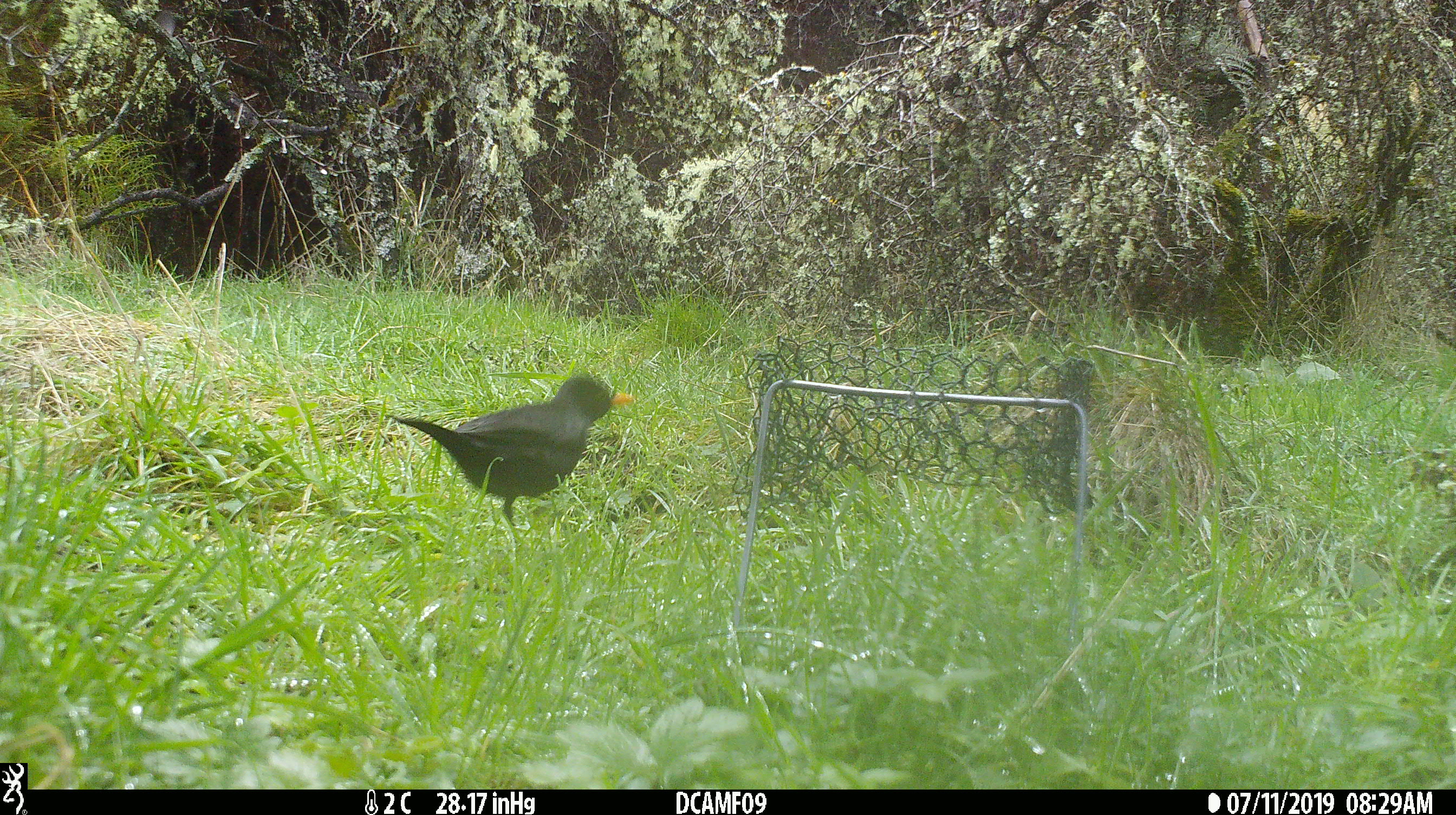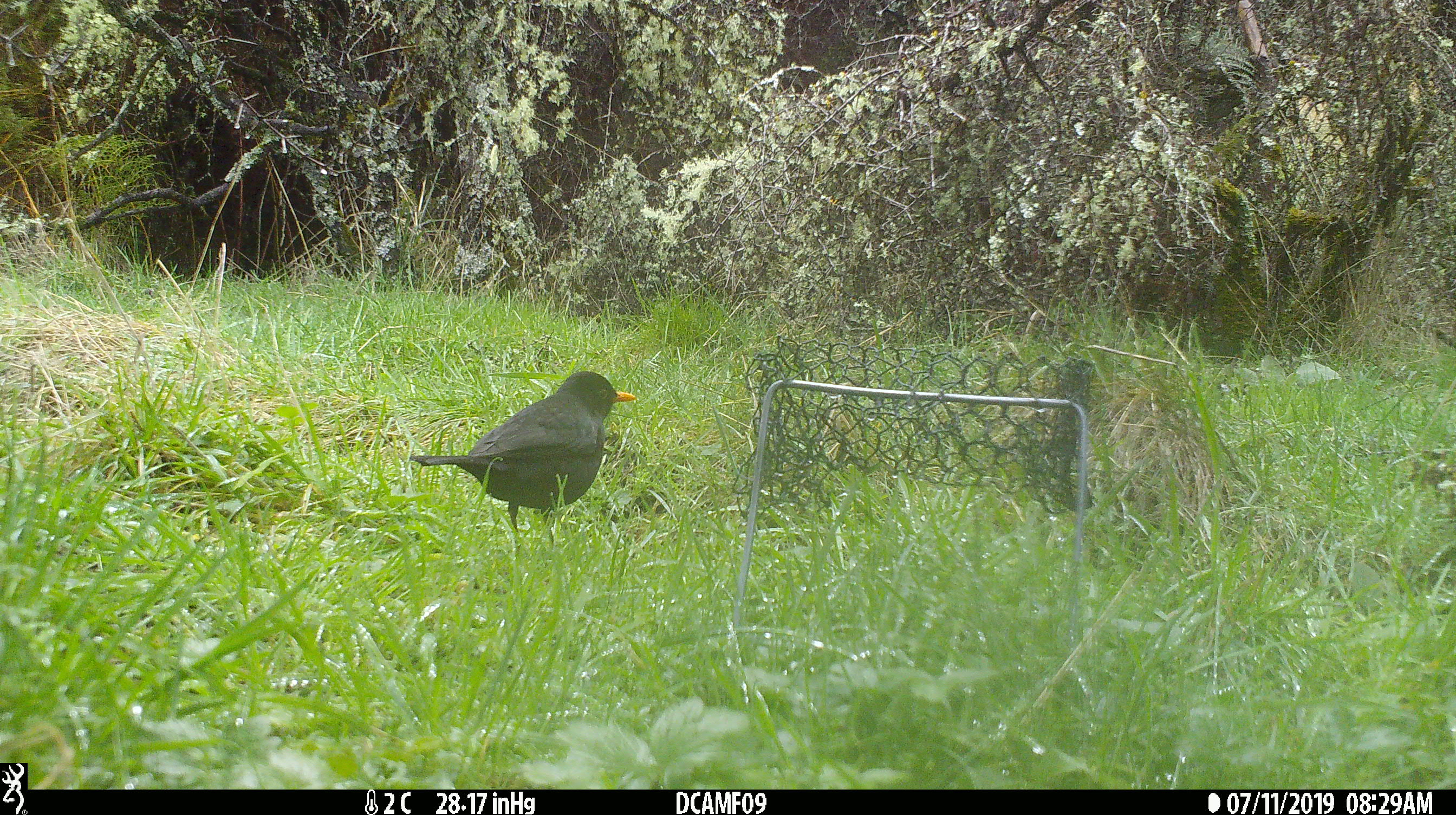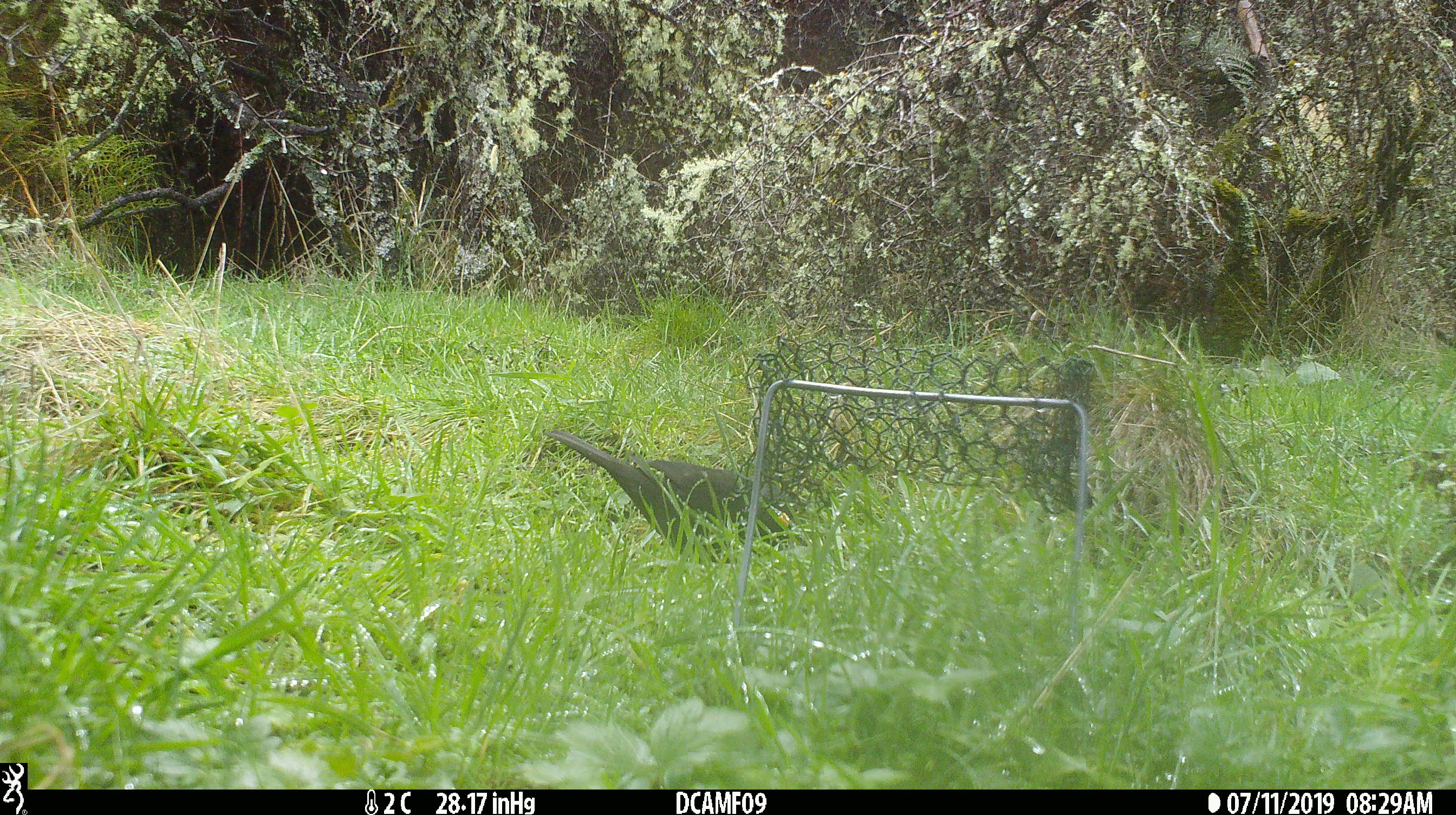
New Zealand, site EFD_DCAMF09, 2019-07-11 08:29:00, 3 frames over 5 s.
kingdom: Animalia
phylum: Chordata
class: Aves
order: Passeriformes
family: Turdidae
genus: Turdus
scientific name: Turdus merula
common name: eurasian blackbird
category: blackbird